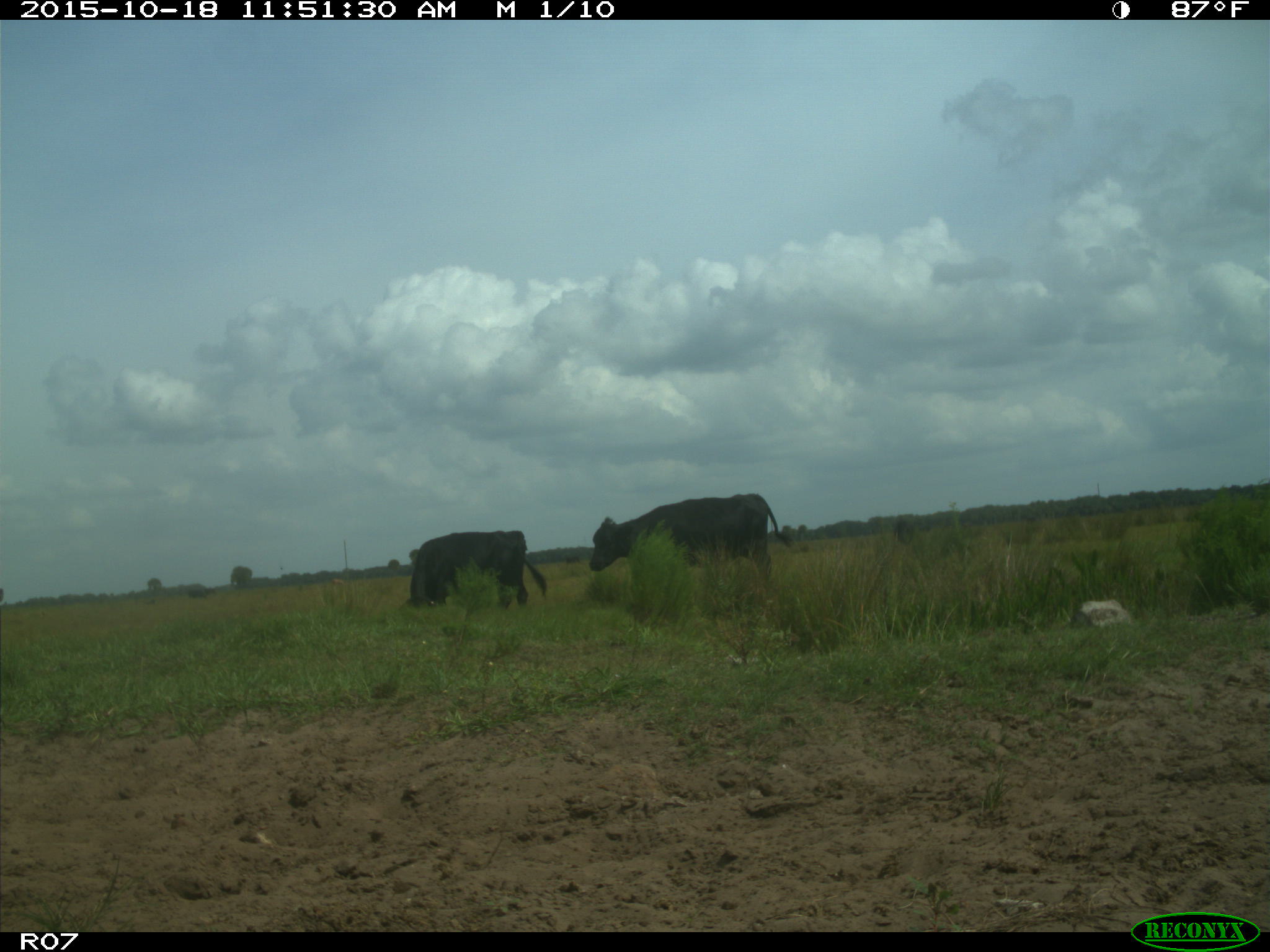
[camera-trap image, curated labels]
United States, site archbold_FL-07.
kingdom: Animalia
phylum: Chordata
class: Mammalia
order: Artiodactyla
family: Bovidae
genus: Bos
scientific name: Bos taurus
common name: domestic cow